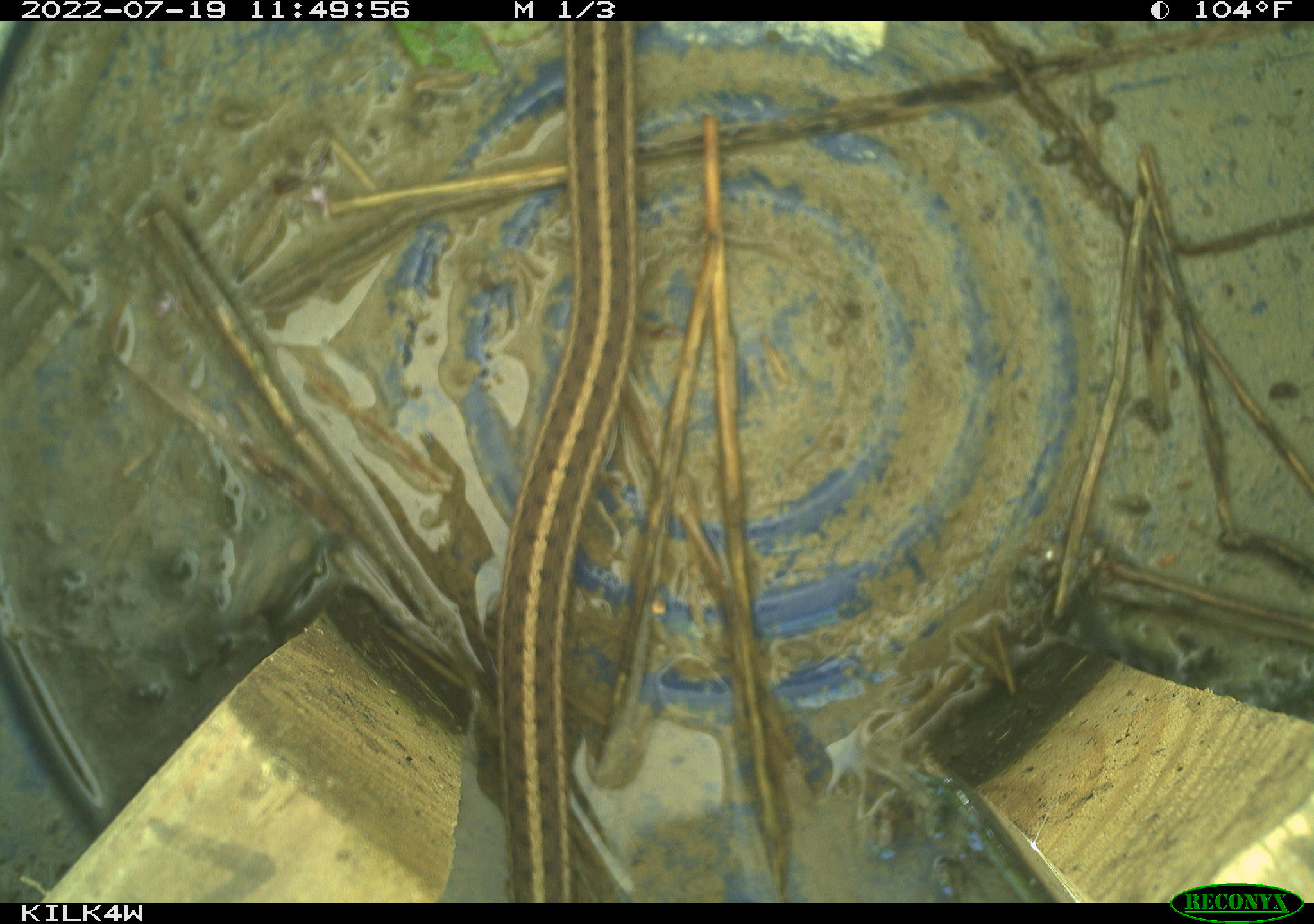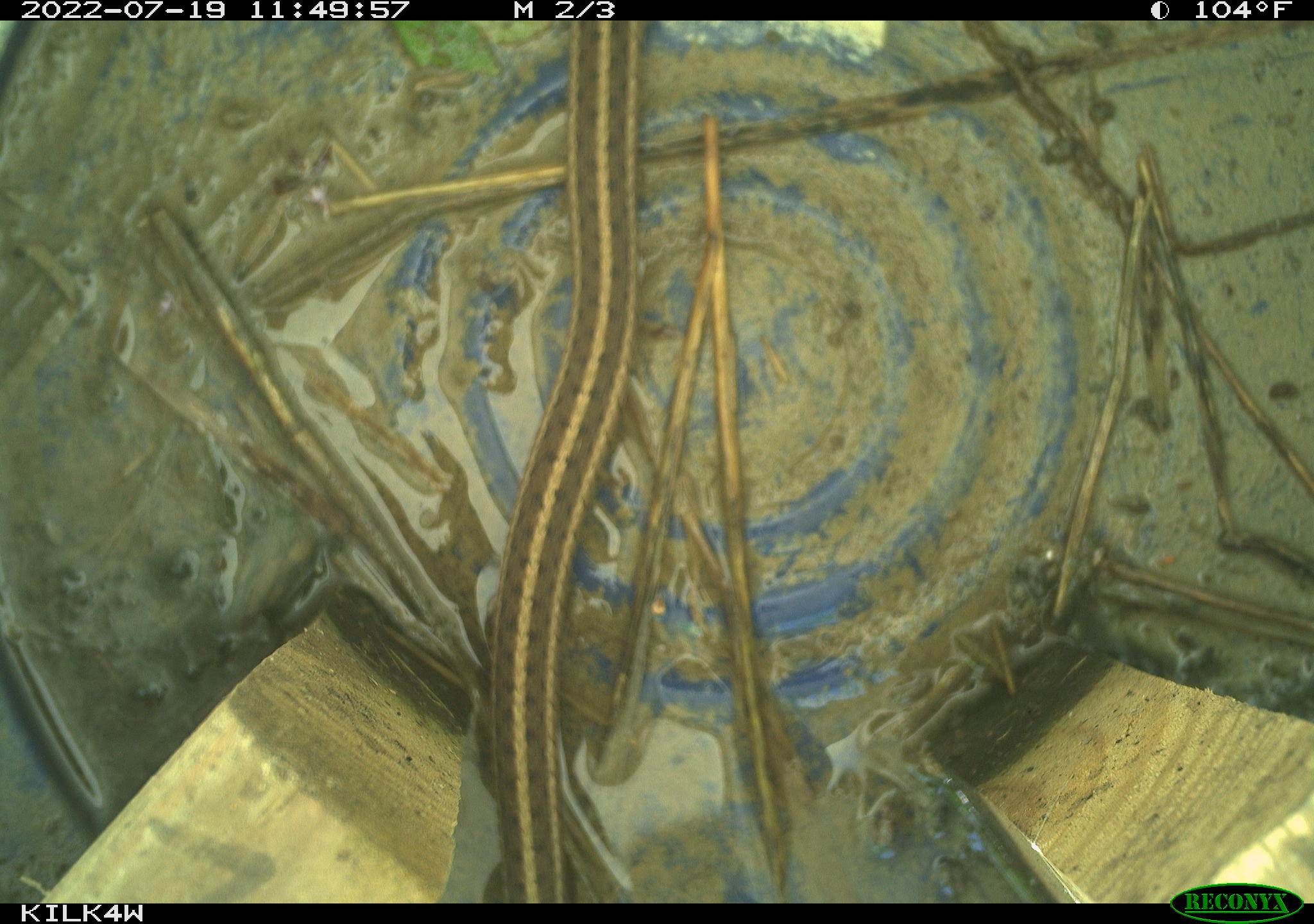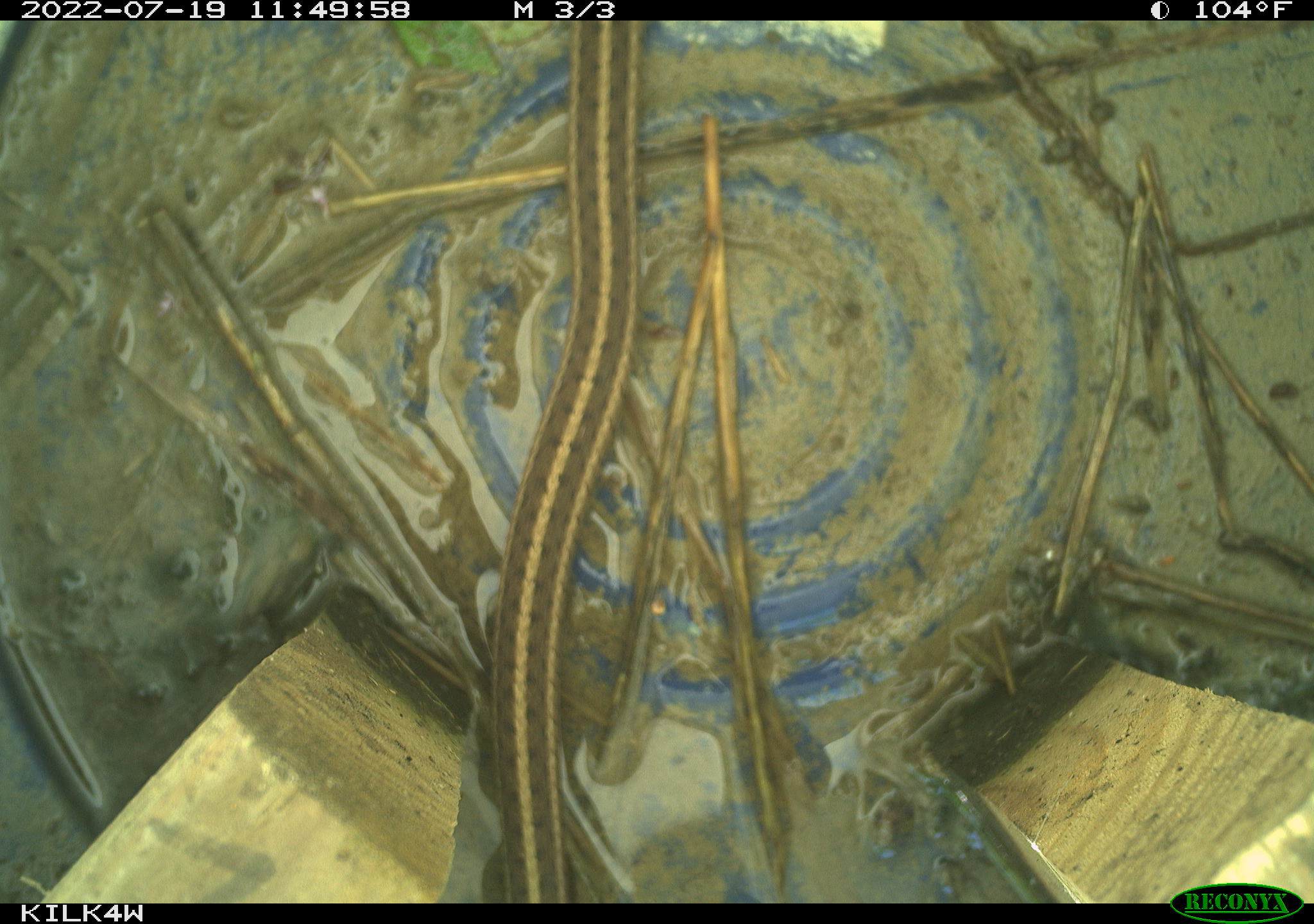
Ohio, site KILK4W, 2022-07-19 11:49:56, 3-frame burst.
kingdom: Animalia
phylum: Chordata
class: Reptilia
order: Squamata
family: Colubridae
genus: Thamnophis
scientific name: Thamnophis sirtalis sirtalis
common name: eastern gartersnake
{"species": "eastern gartersnake (Thamnophis sirtalis sirtalis)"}